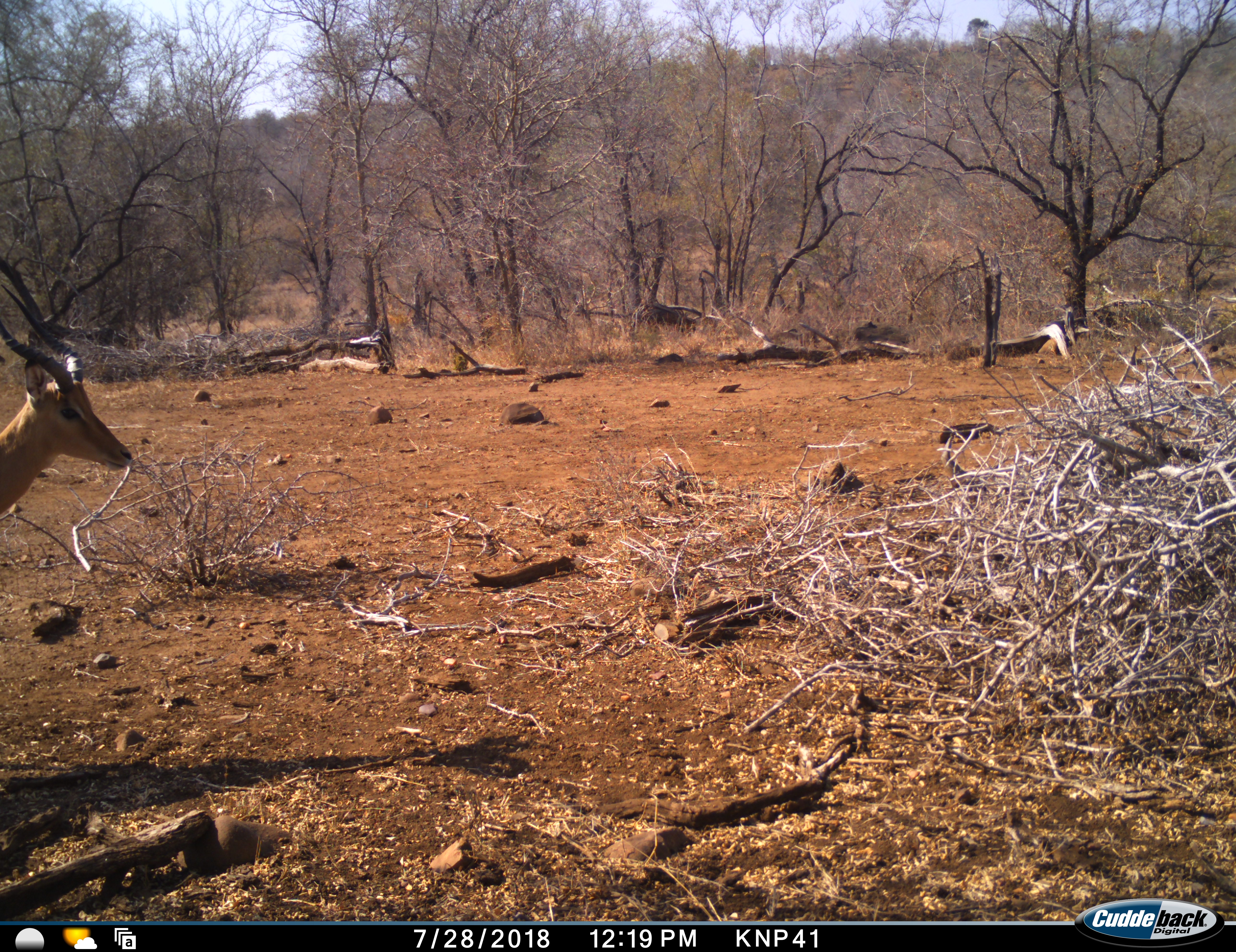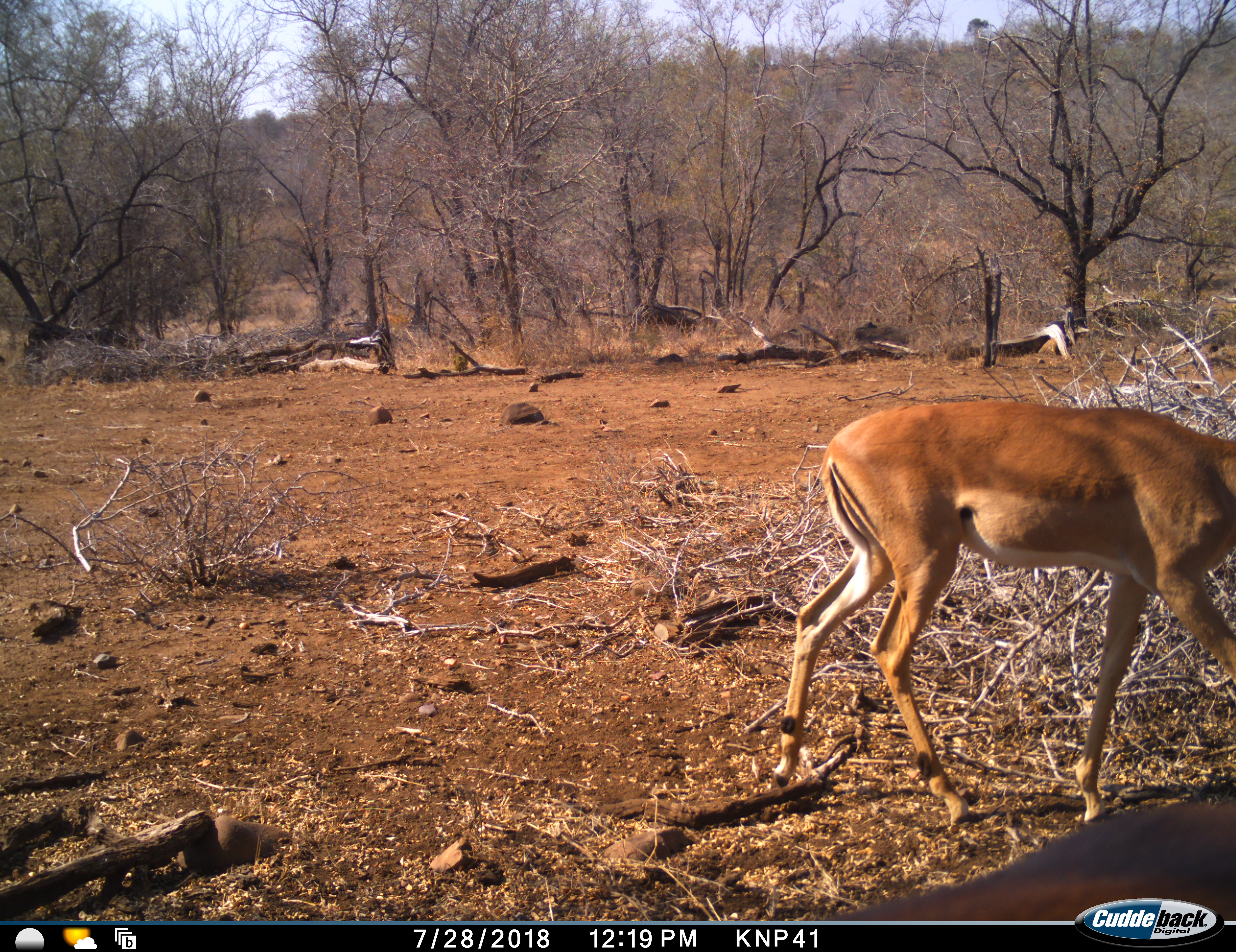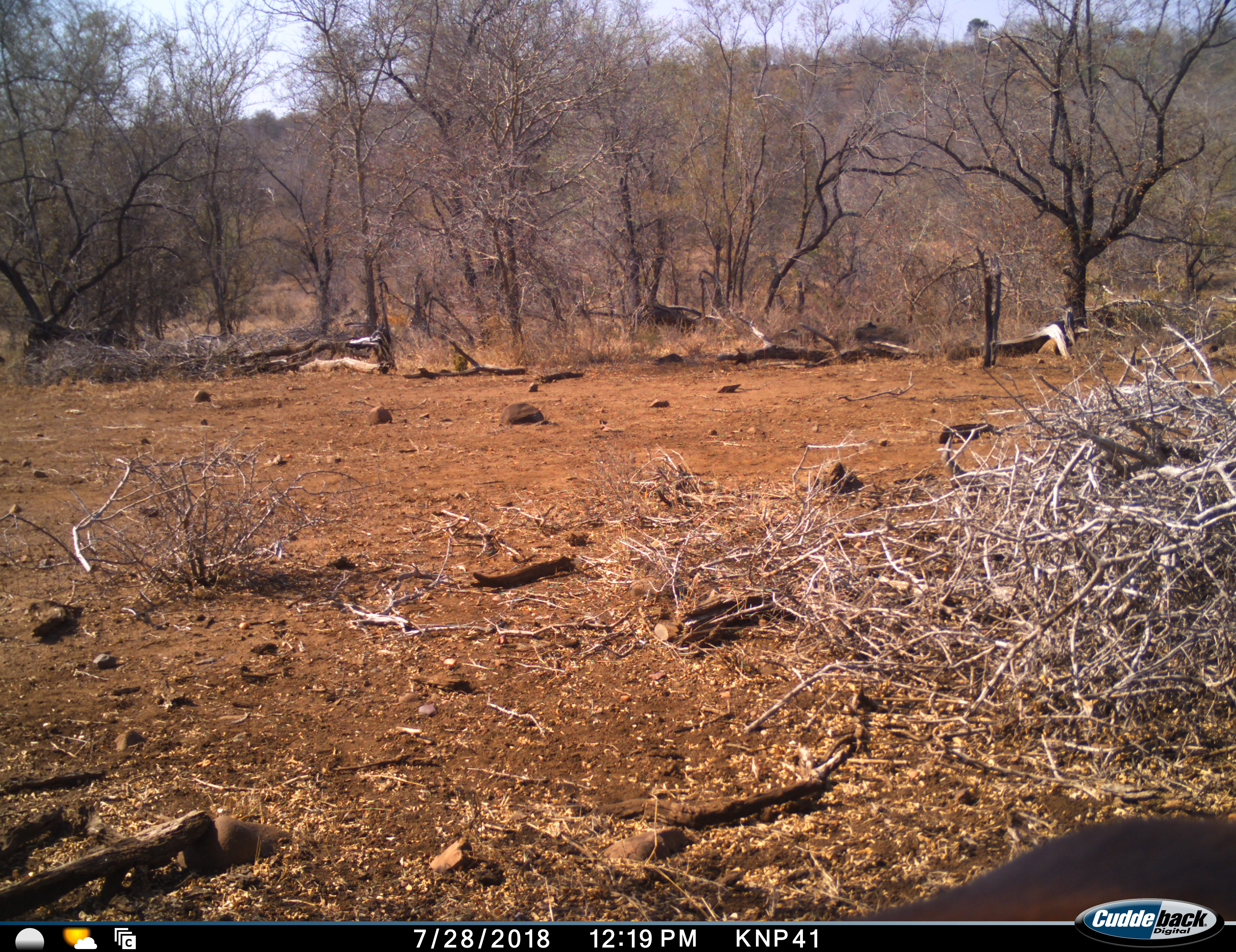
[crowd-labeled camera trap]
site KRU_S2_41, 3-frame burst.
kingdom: Animalia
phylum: Chordata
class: Mammalia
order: Artiodactyla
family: Bovidae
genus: Aepyceros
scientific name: Aepyceros melampus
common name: impala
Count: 1.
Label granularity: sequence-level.